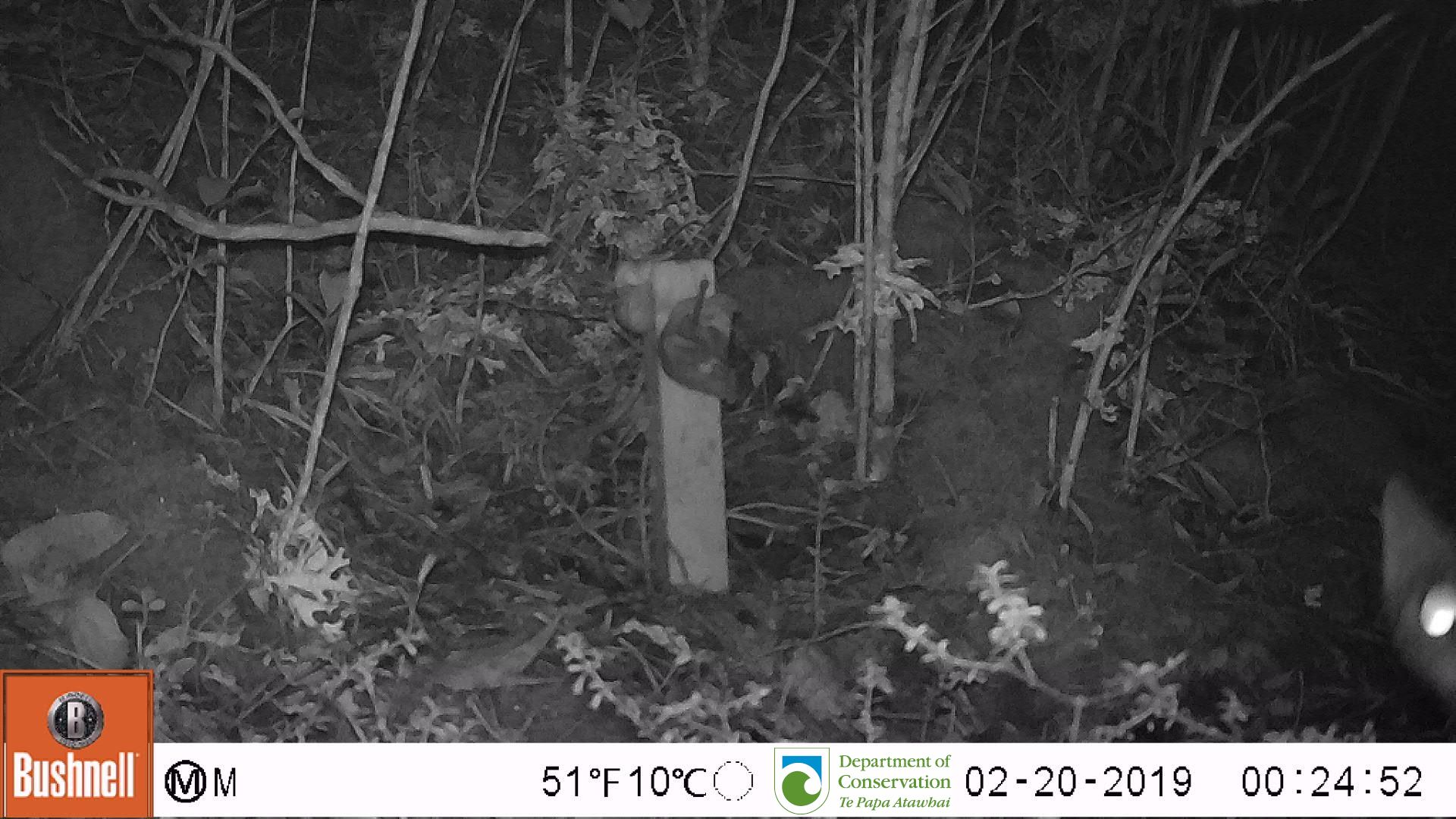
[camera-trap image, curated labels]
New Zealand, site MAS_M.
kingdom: Animalia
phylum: Chordata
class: Mammalia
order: Carnivora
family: Felidae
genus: Felis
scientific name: Felis catus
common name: domestic cat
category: cat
Cat (domestic cat) (Felis catus).